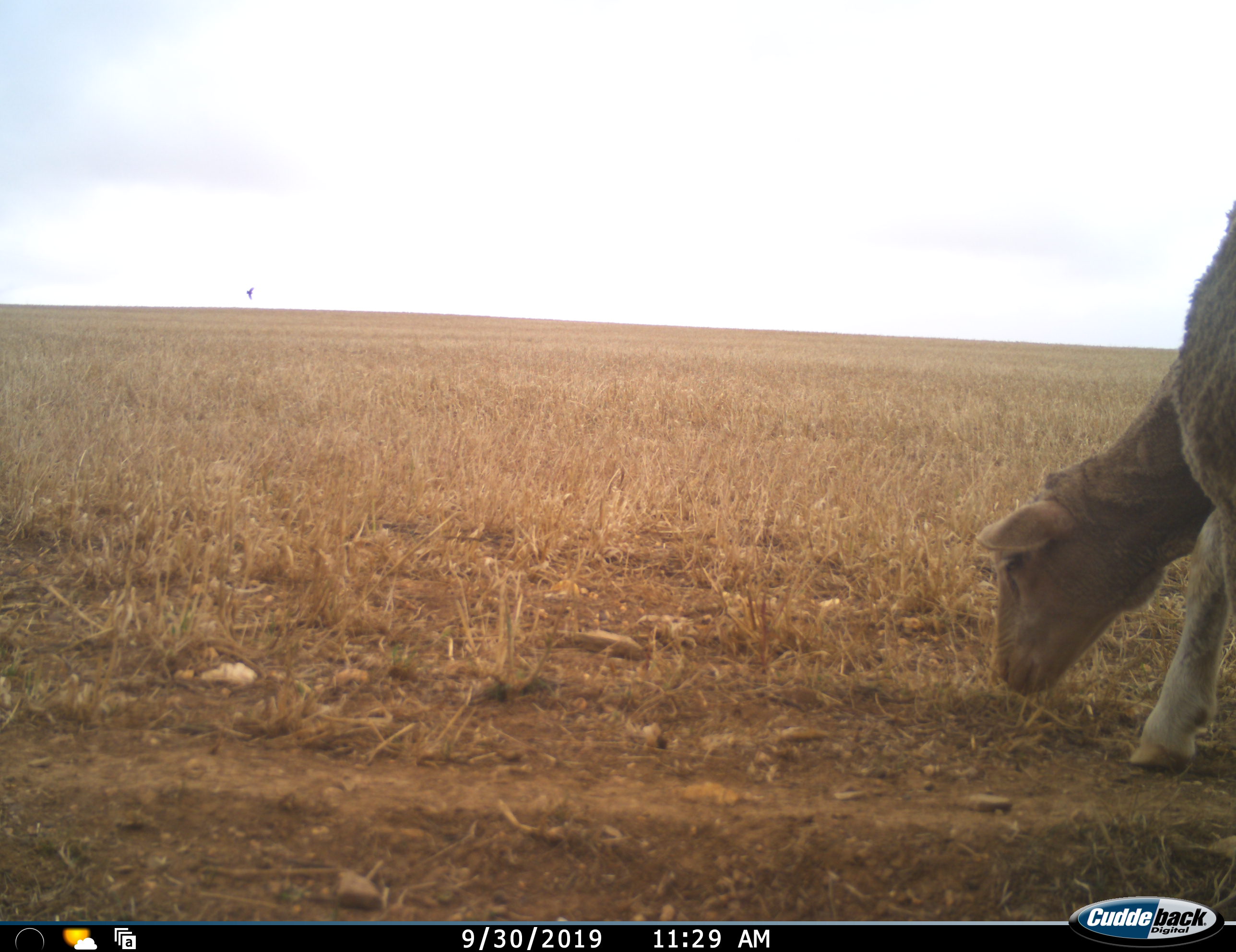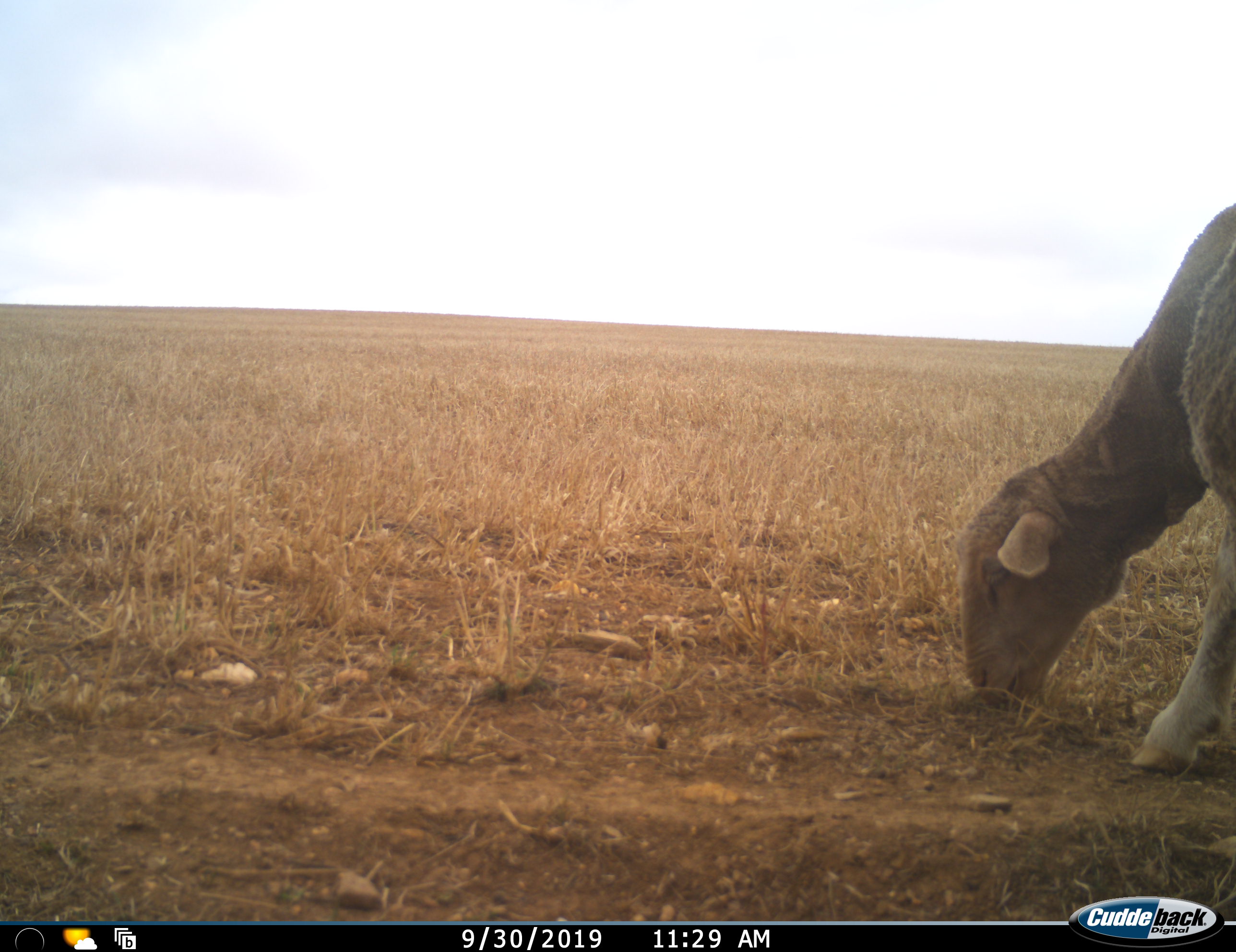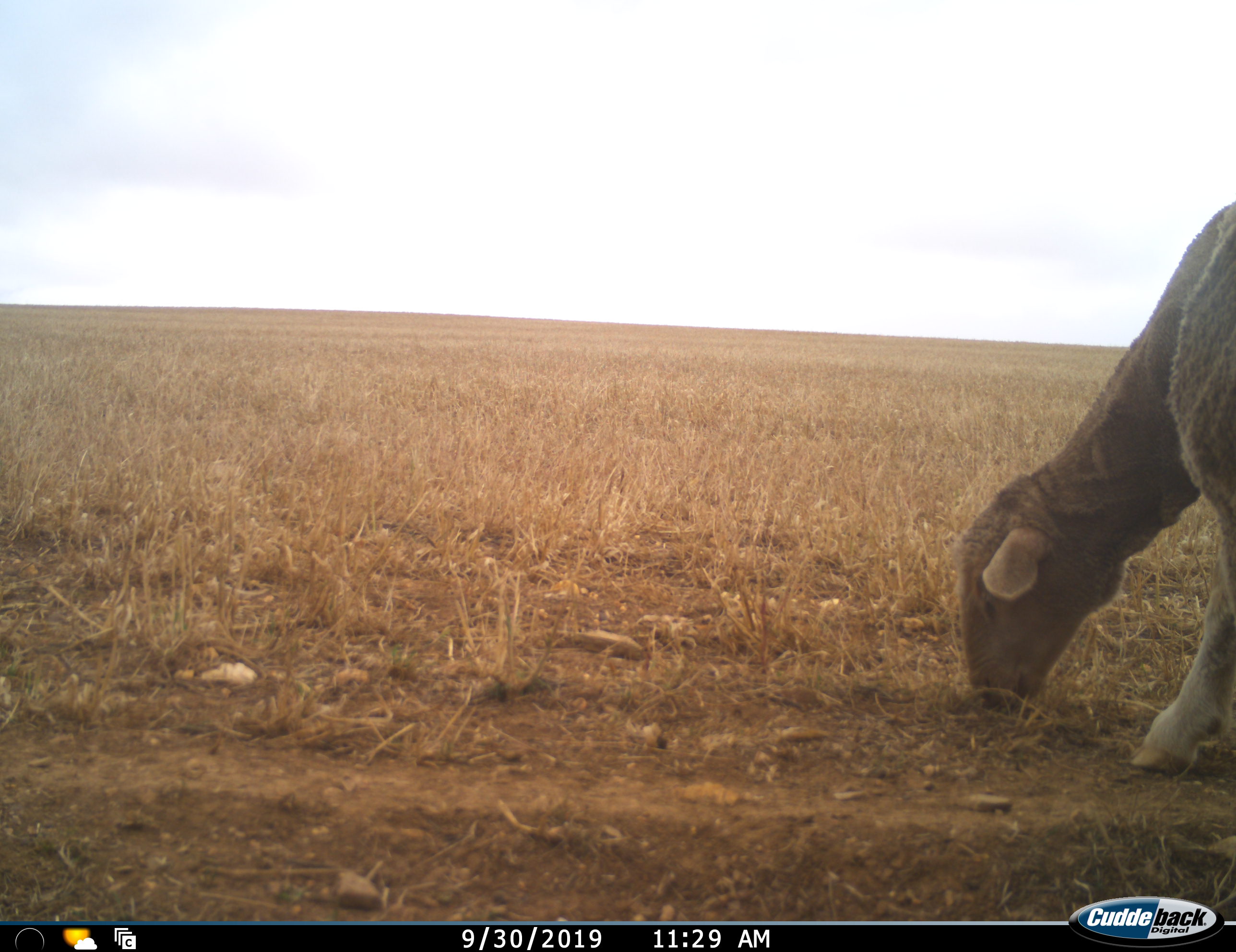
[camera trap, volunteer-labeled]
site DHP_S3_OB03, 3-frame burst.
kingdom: Animalia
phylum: Chordata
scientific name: Vertebrata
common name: domestic animal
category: domesticanimal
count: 1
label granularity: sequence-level